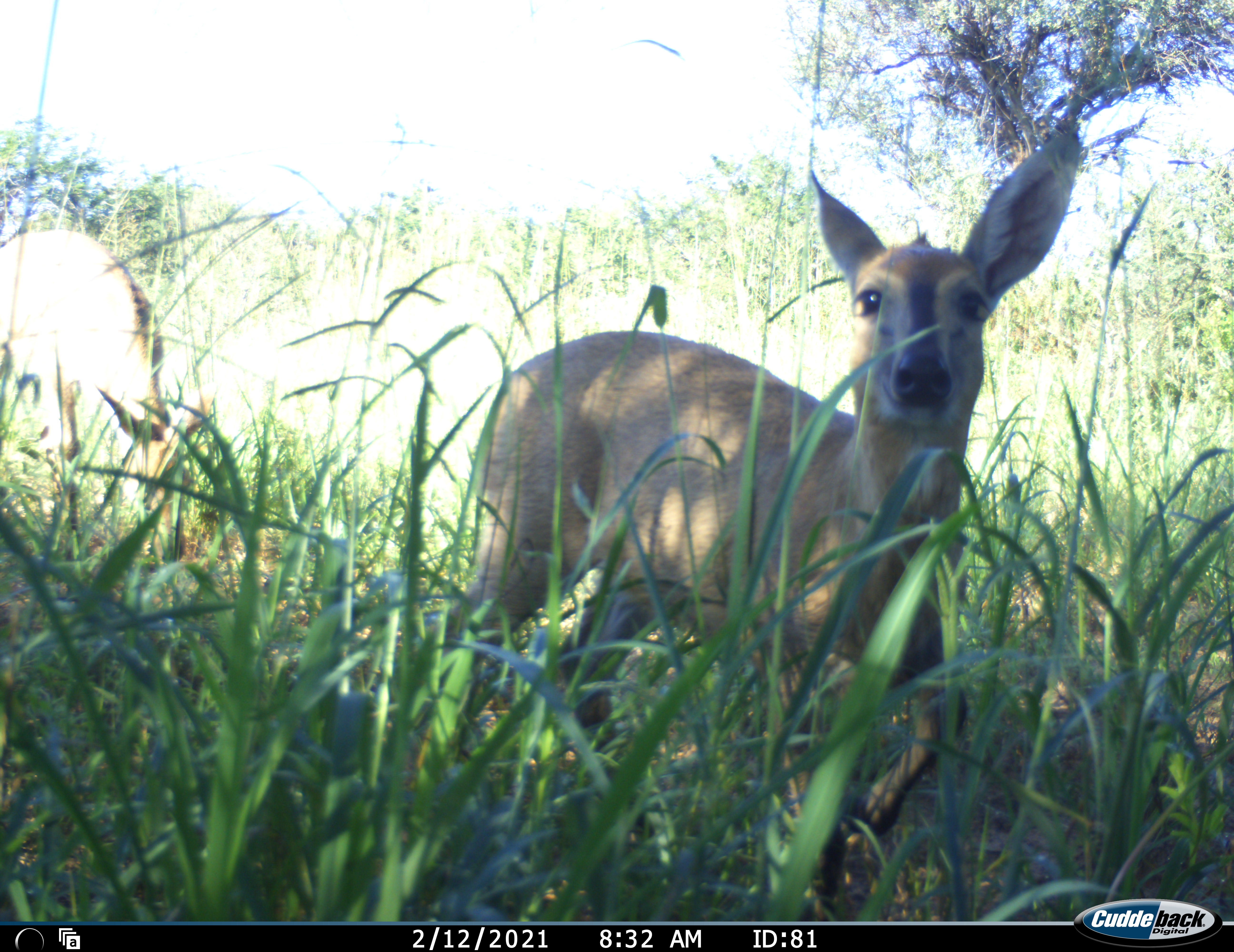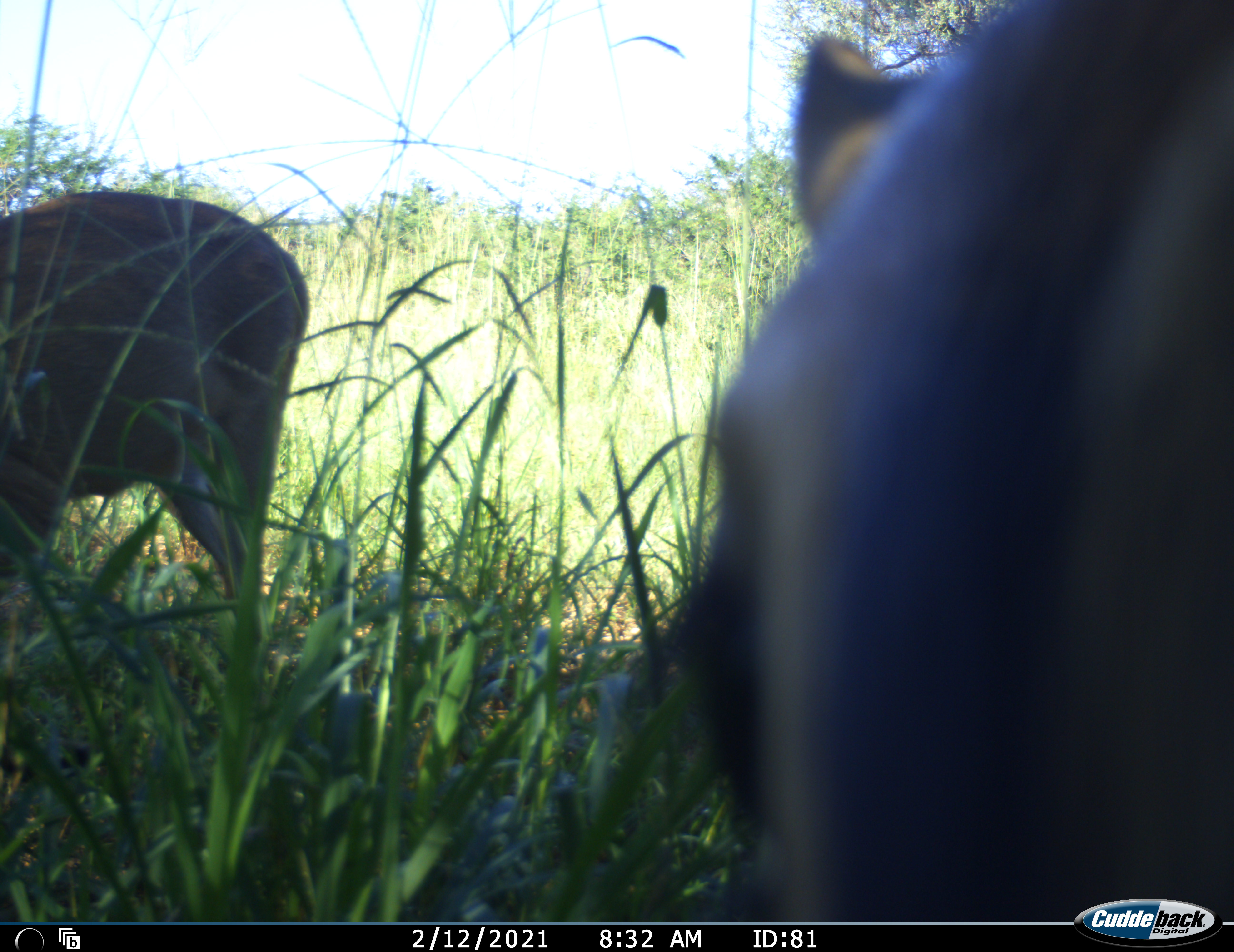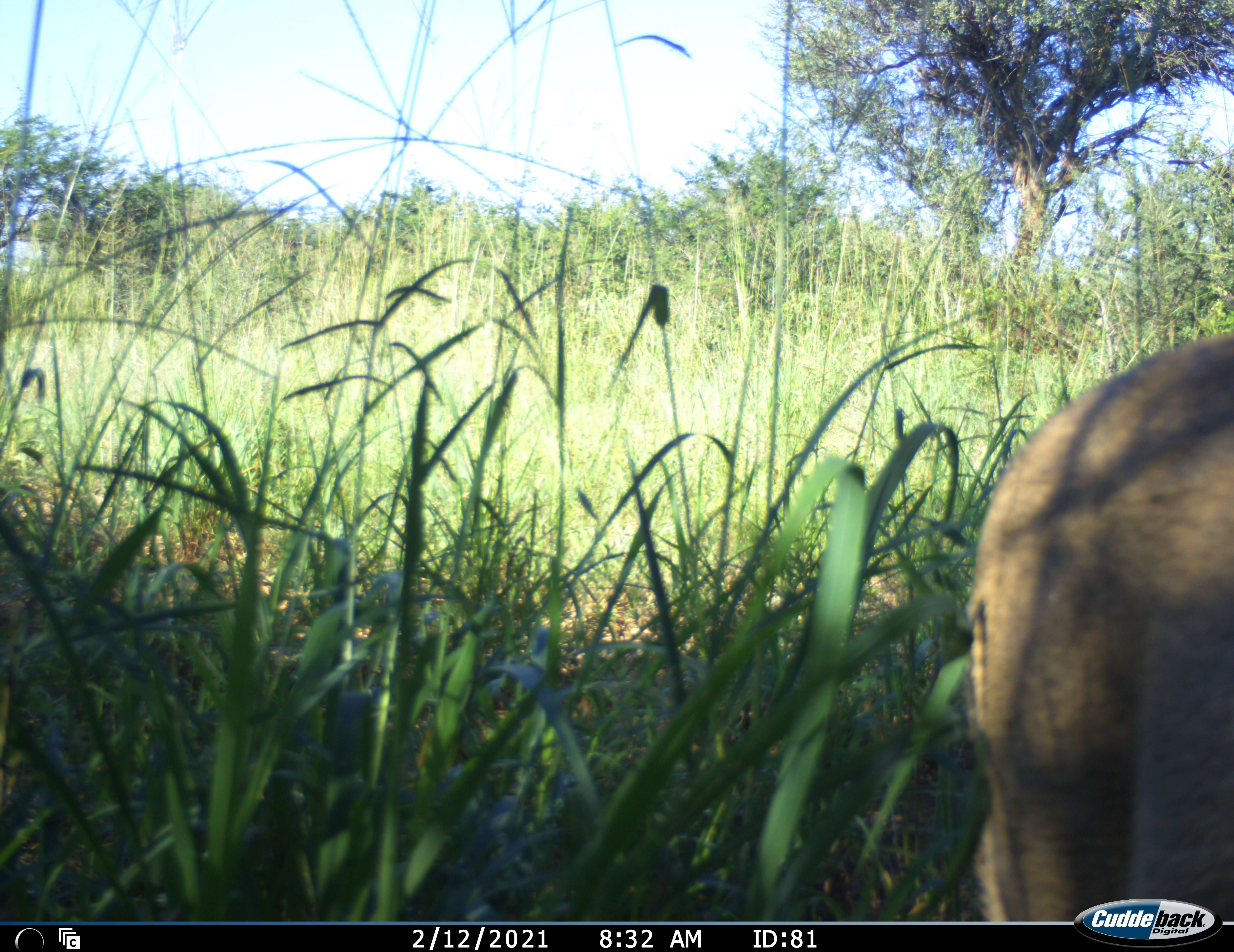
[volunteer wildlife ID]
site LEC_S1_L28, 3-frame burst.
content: unidentified animal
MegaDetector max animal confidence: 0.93